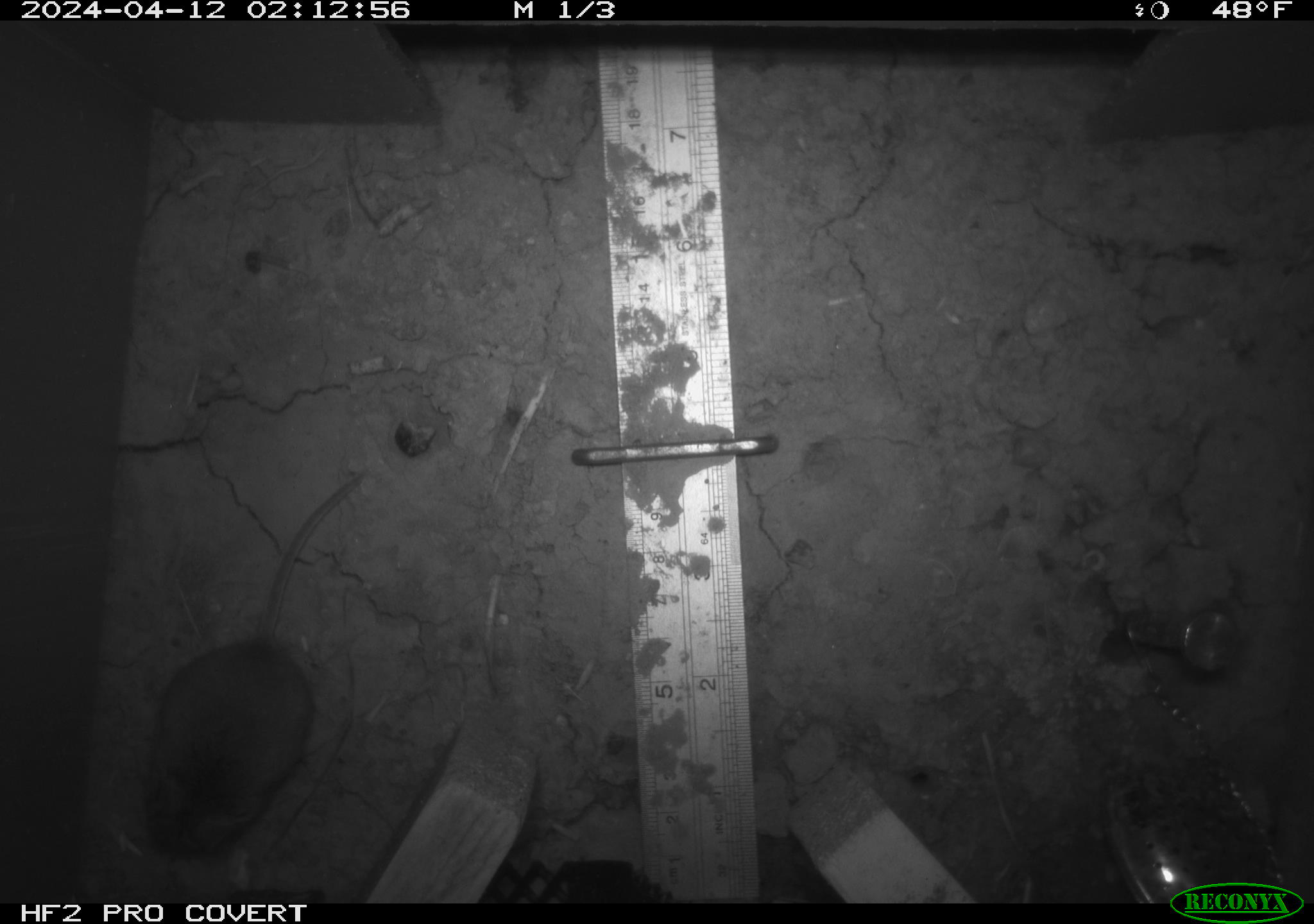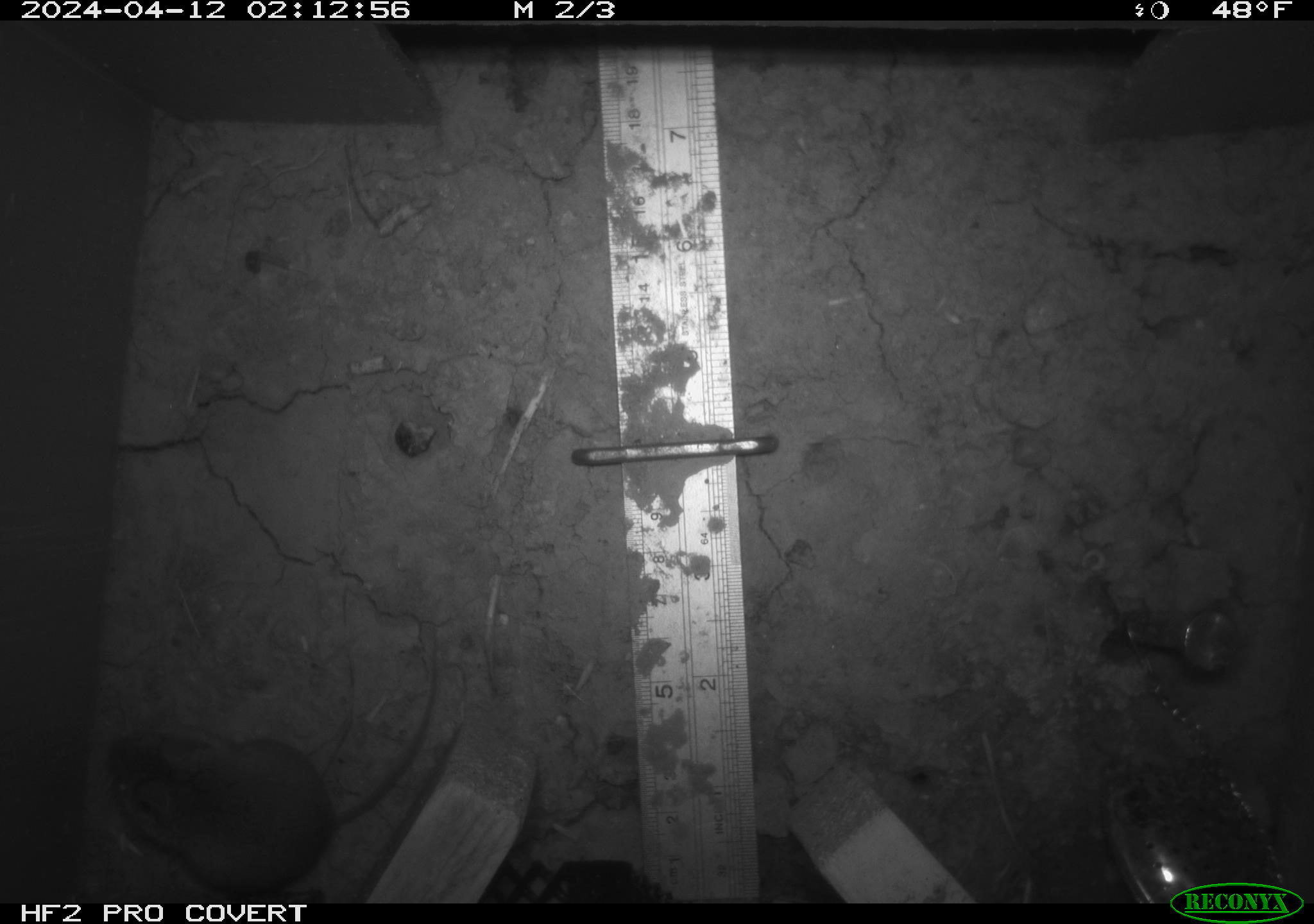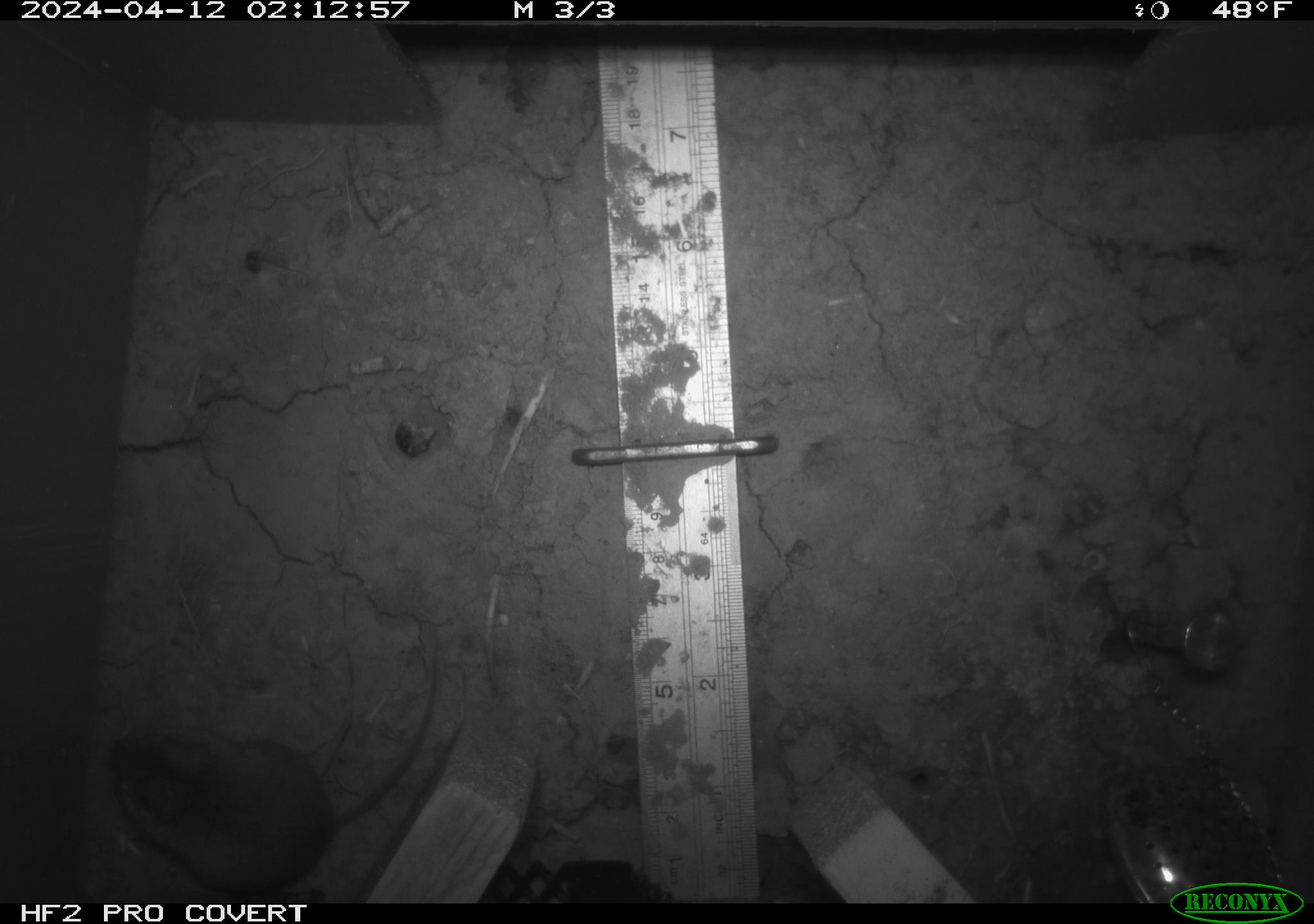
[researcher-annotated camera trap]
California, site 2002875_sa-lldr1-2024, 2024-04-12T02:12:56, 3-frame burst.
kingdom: Animalia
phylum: Chordata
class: Mammalia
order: Rodentia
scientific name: Rodentia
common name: mouse species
Mouse species (Rodentia).